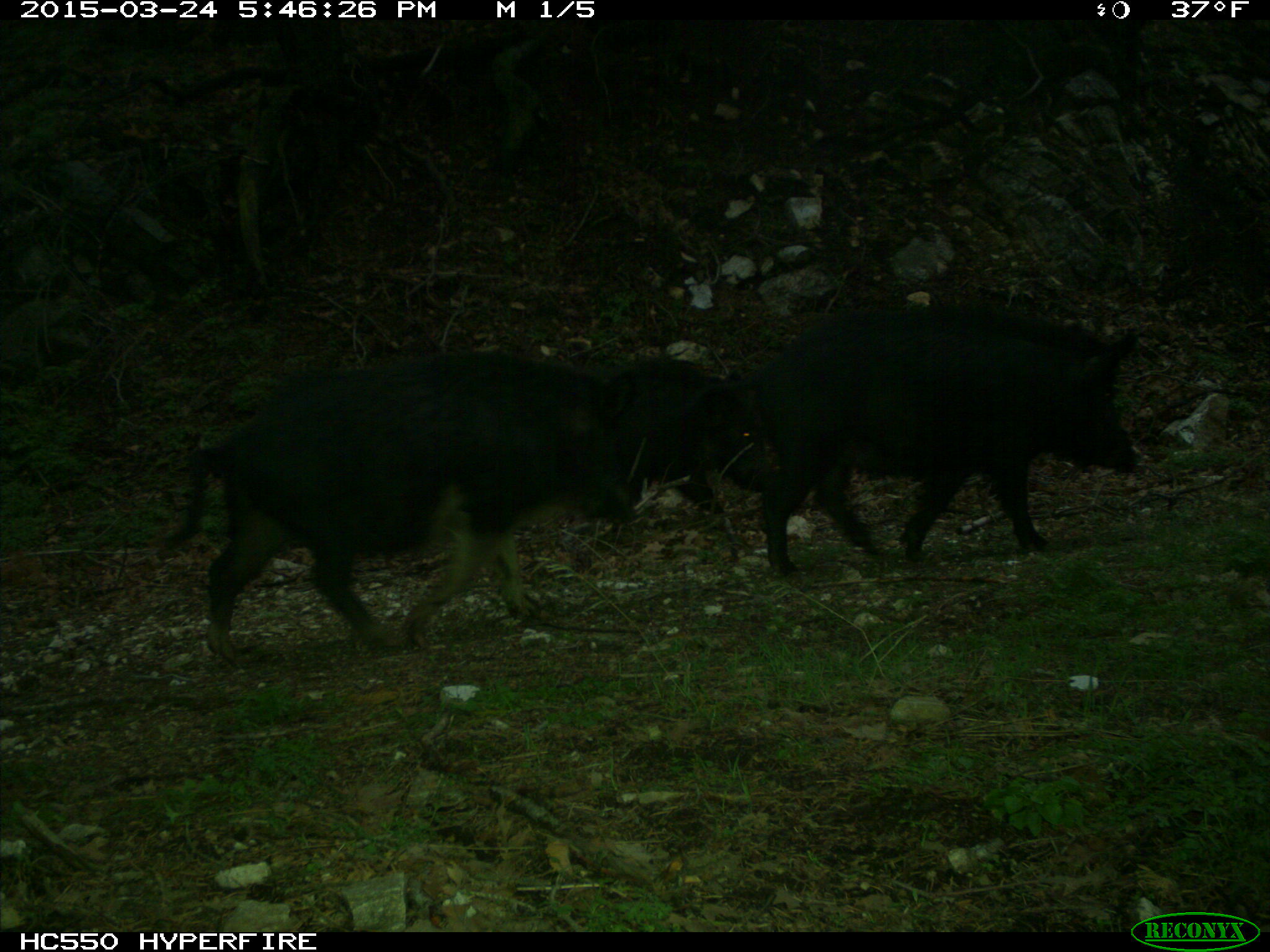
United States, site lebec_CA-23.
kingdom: Animalia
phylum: Chordata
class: Mammalia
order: Artiodactyla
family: Suidae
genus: Sus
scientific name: Sus scrofa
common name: wild boar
Sus scrofa (wild boar).